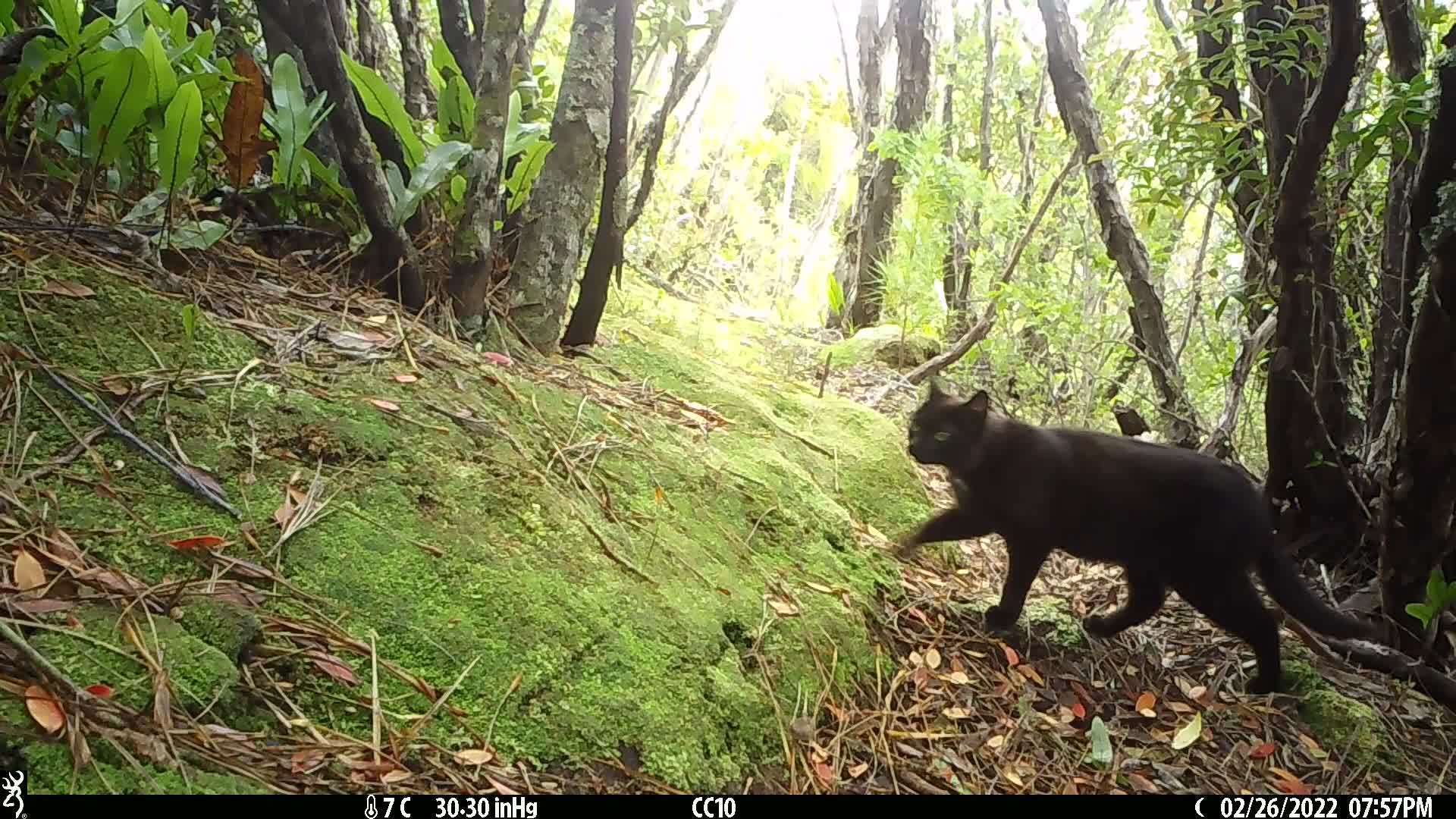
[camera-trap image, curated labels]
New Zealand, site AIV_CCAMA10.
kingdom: Animalia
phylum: Chordata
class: Mammalia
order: Carnivora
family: Felidae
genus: Felis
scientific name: Felis catus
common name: domestic cat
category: cat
Cat (domestic cat) (Felis catus).